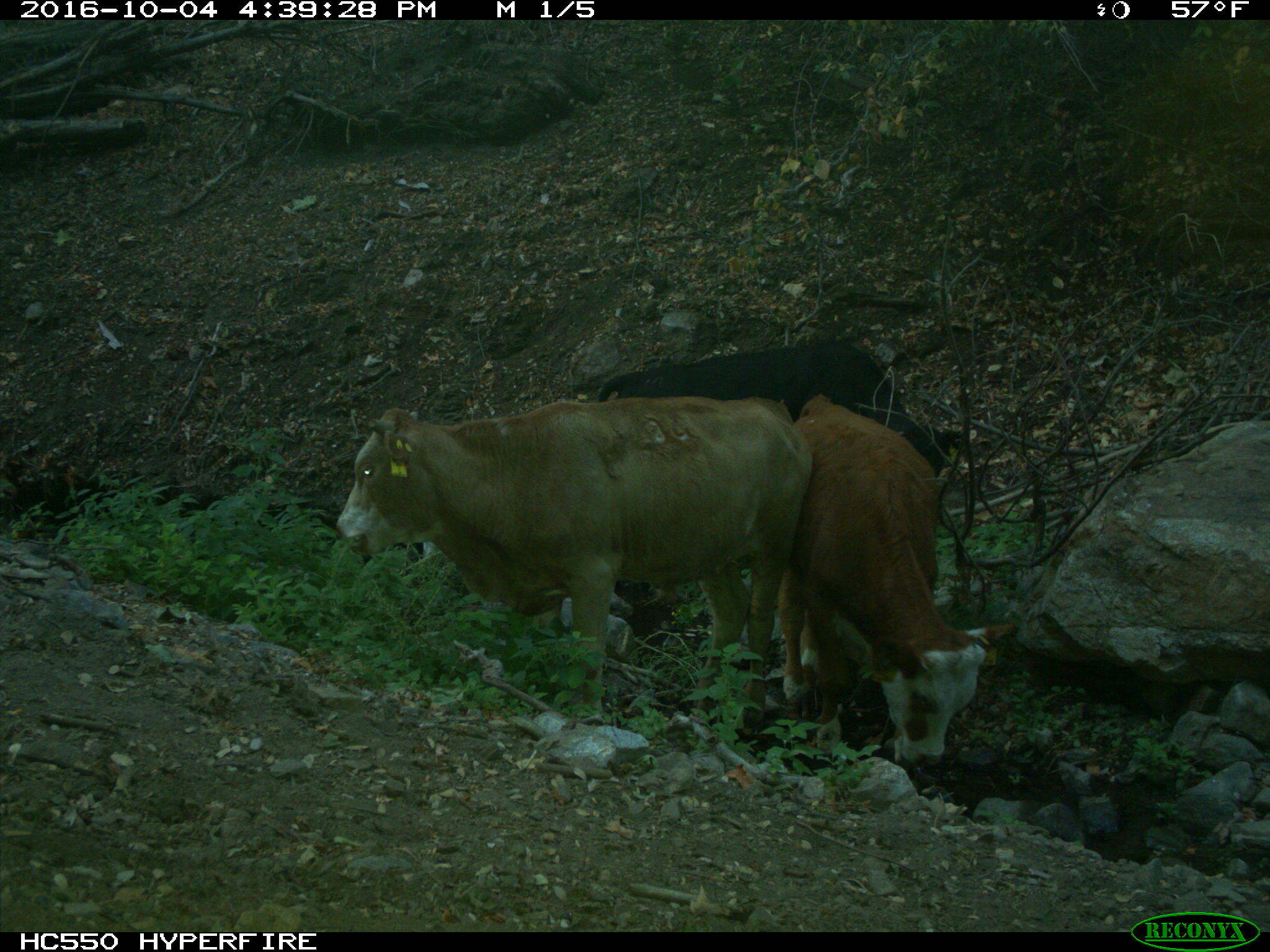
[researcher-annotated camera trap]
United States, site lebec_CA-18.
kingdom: Animalia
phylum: Chordata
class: Mammalia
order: Artiodactyla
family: Bovidae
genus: Bos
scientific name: Bos taurus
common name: domestic cow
Bos taurus (domestic cow).